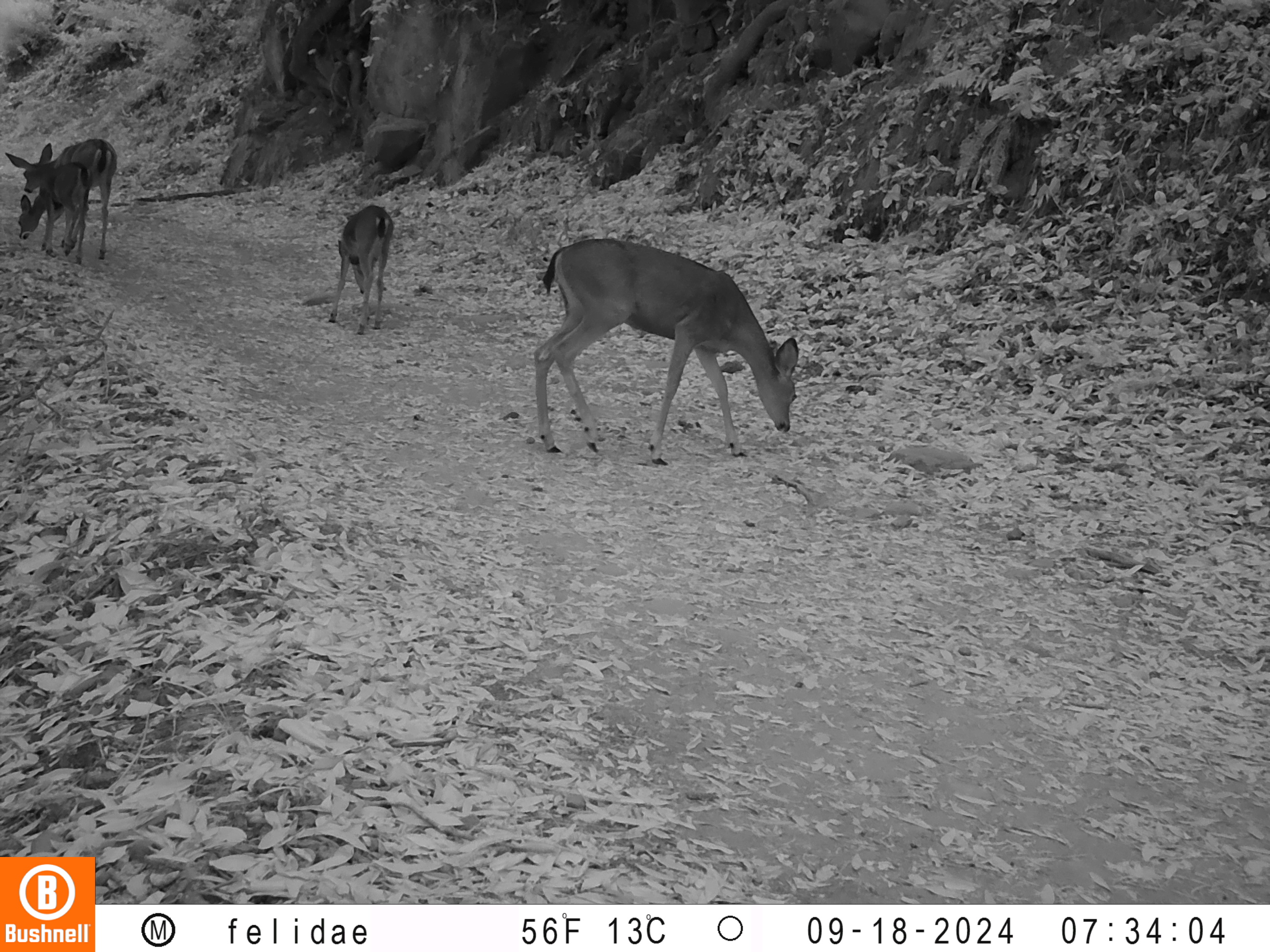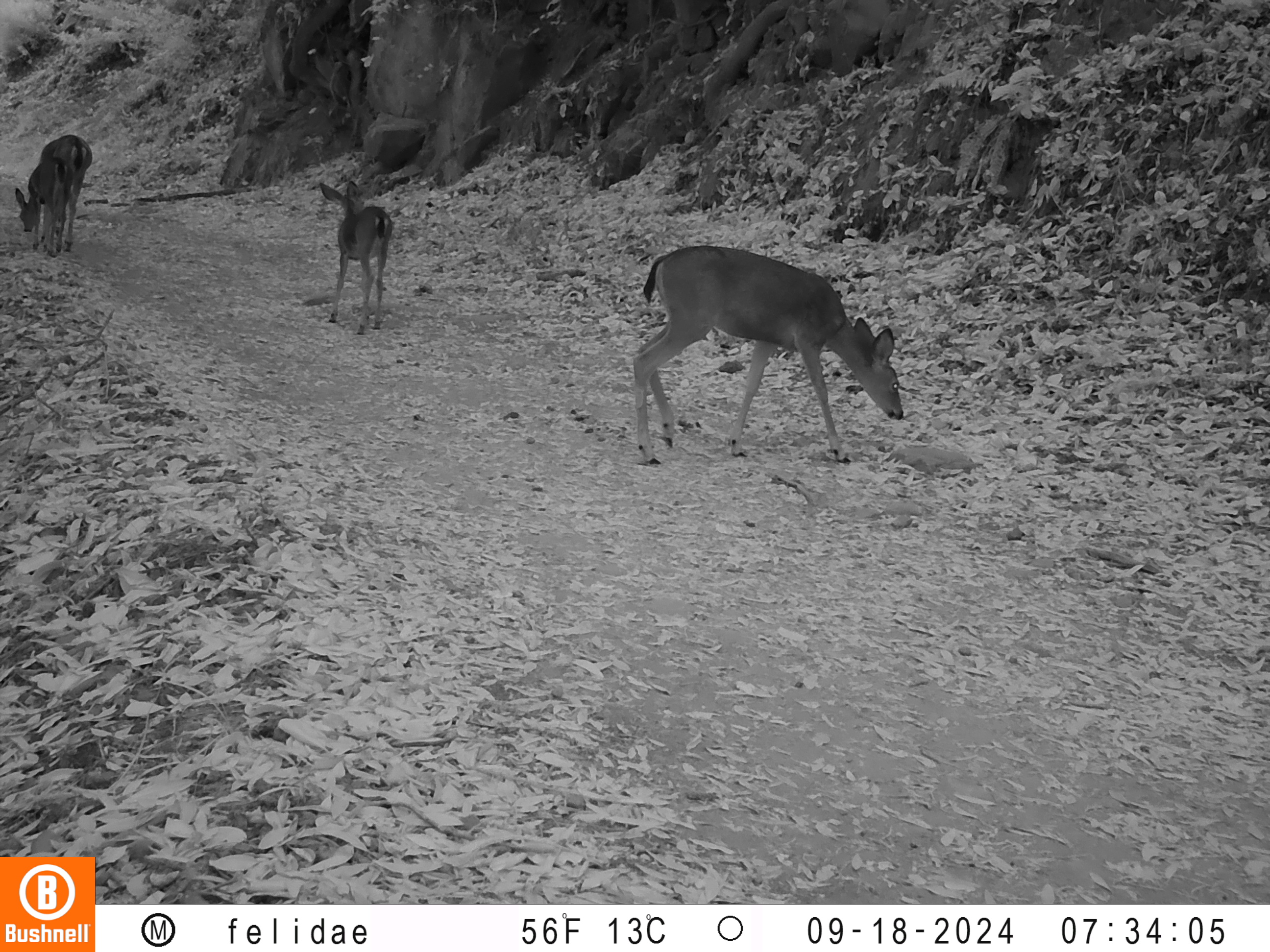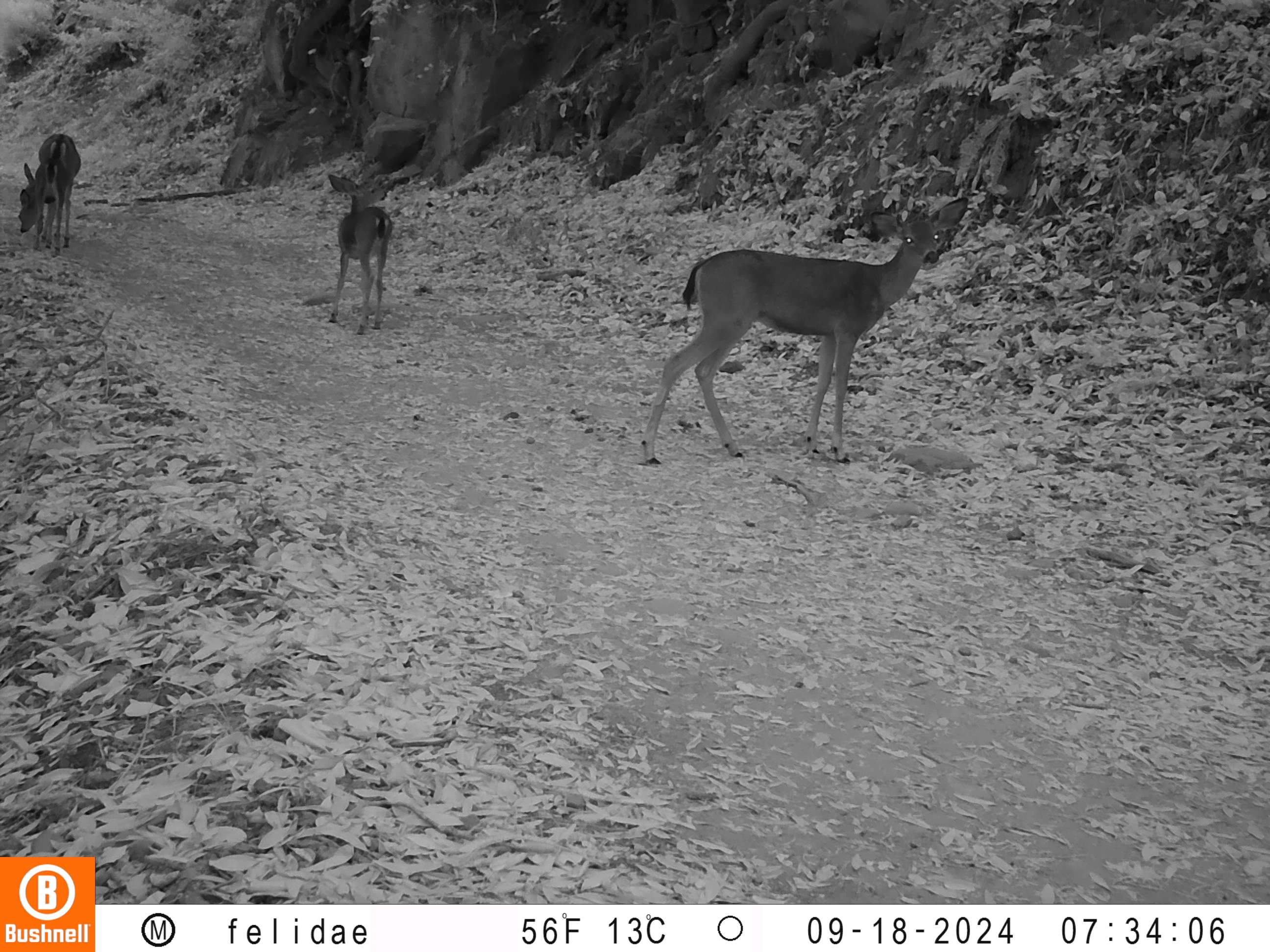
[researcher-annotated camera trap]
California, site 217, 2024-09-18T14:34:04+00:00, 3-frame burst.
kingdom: Animalia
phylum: Chordata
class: Mammalia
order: Artiodactyla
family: Cervidae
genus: Odocoileus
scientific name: Odocoileus hemionus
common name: mule deer